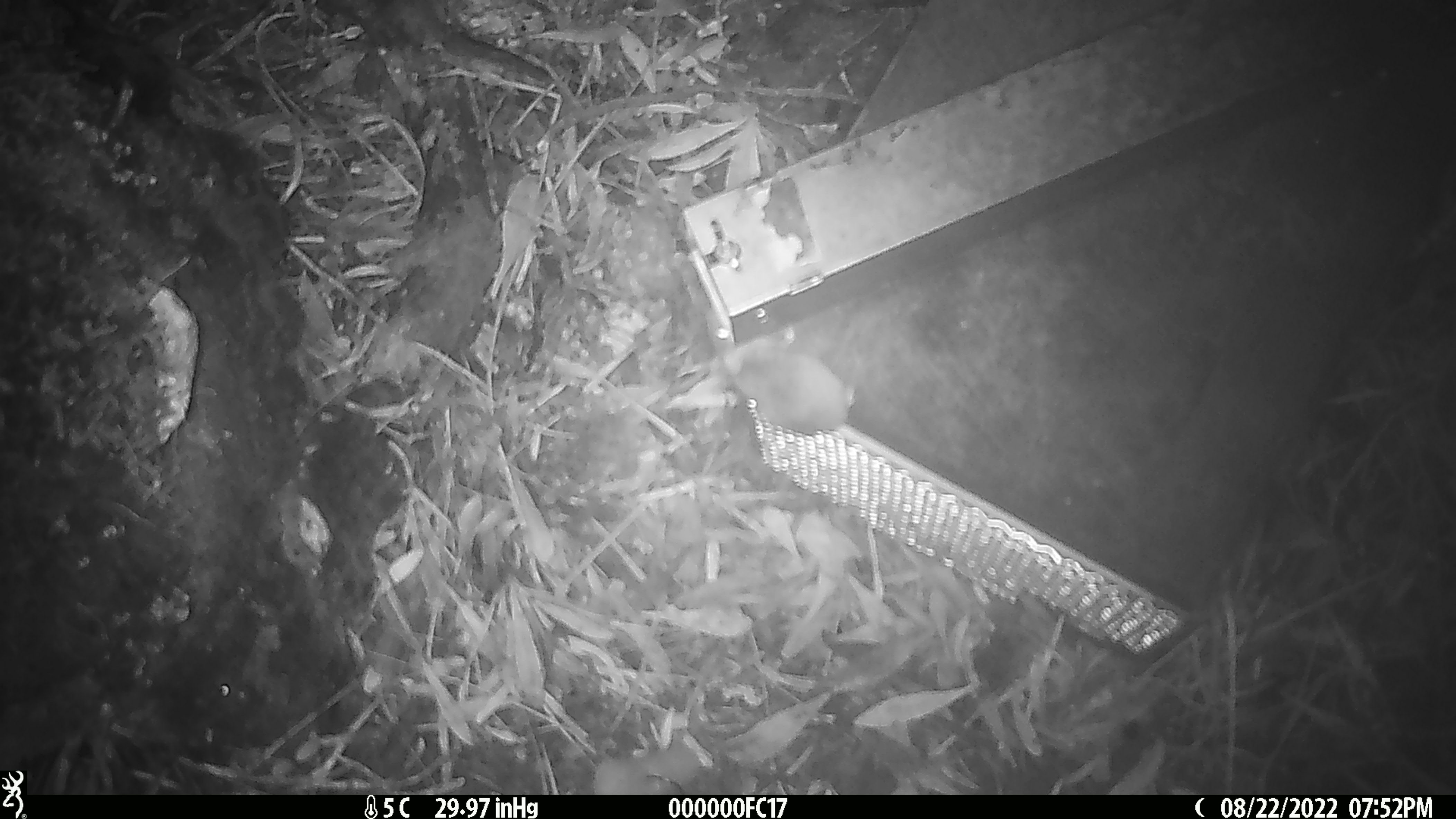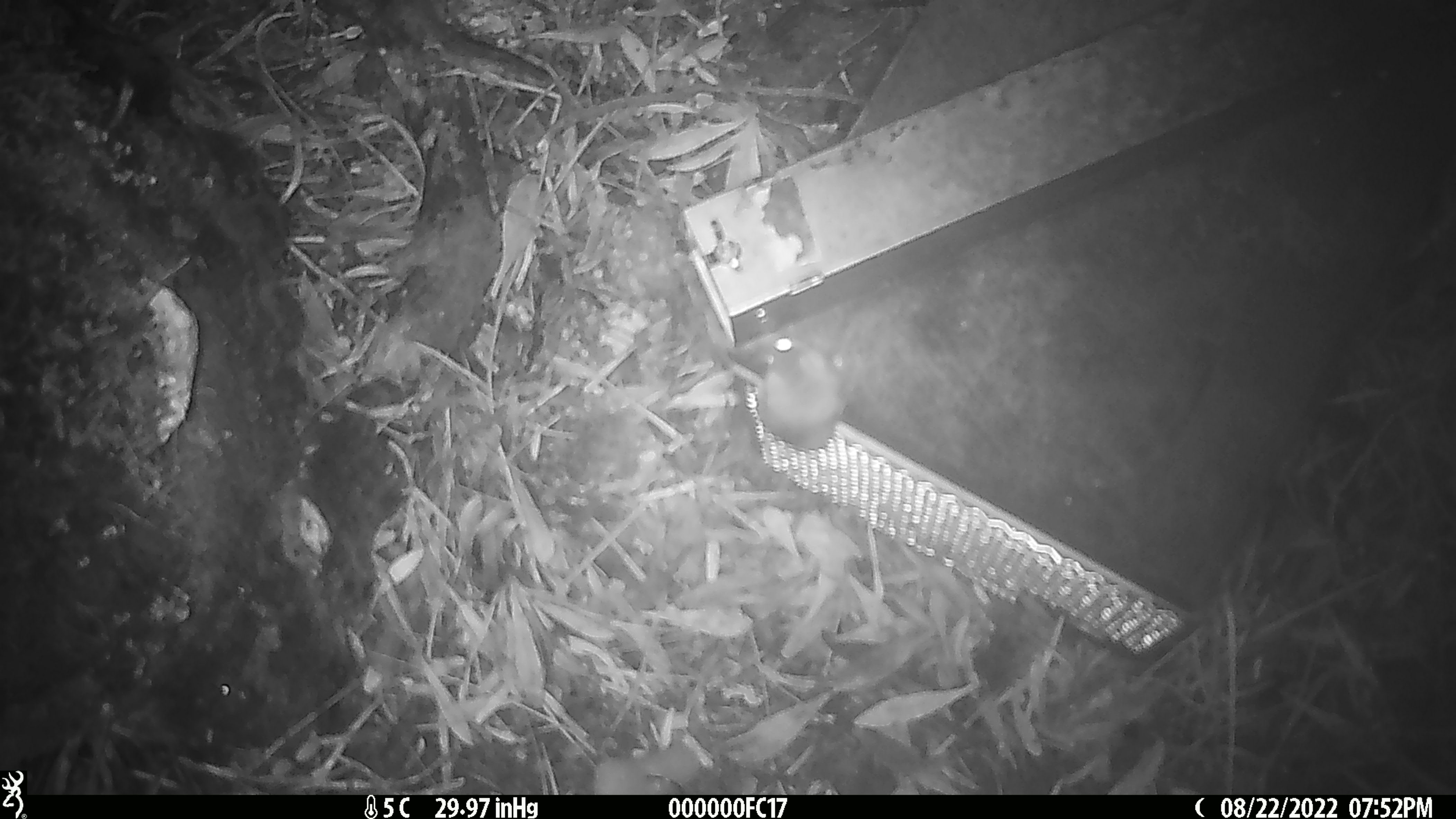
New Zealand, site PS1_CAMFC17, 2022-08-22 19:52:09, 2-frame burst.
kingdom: Animalia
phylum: Chordata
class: Mammalia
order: Rodentia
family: Muridae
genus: Mus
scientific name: Mus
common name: mouse